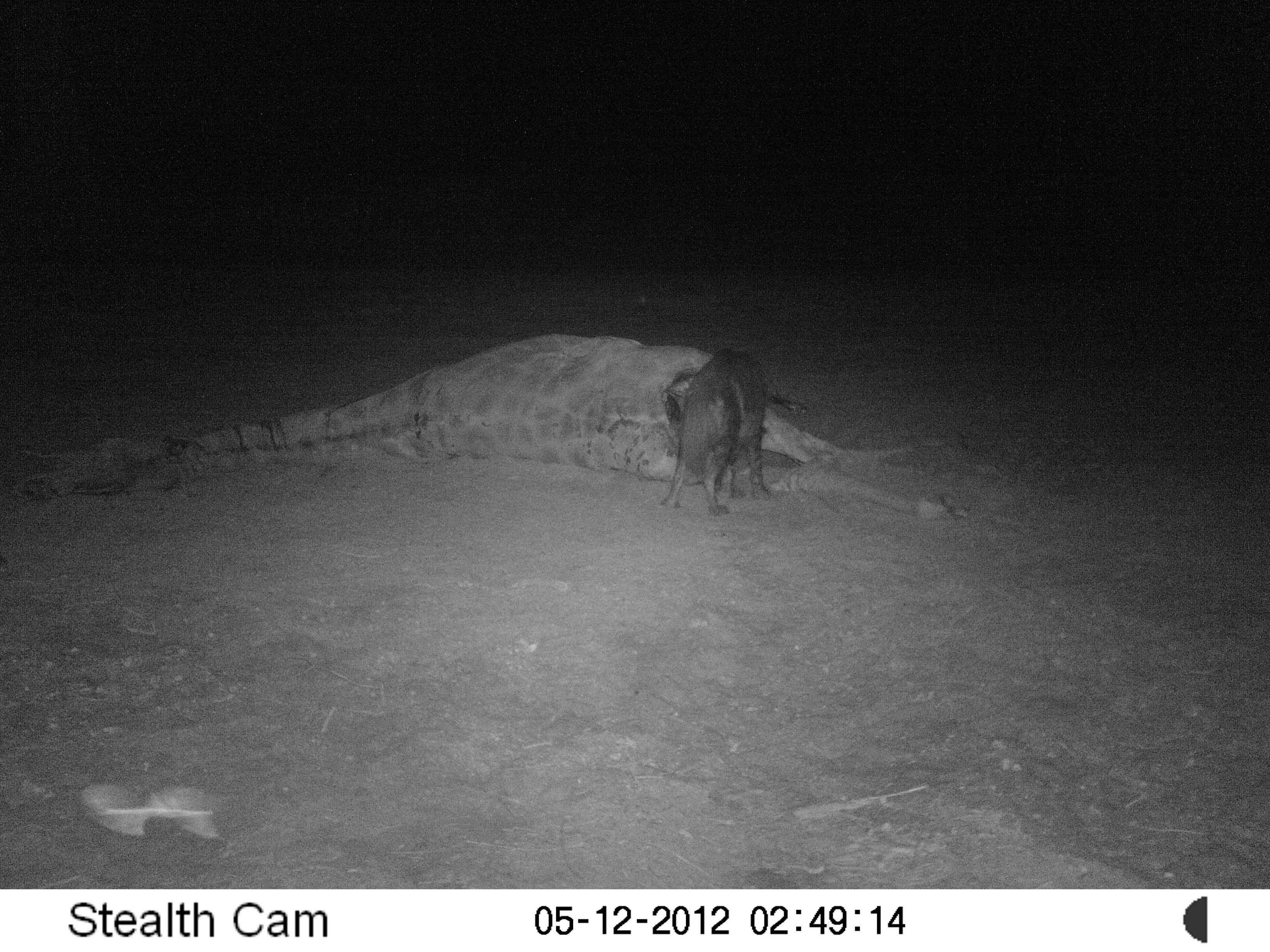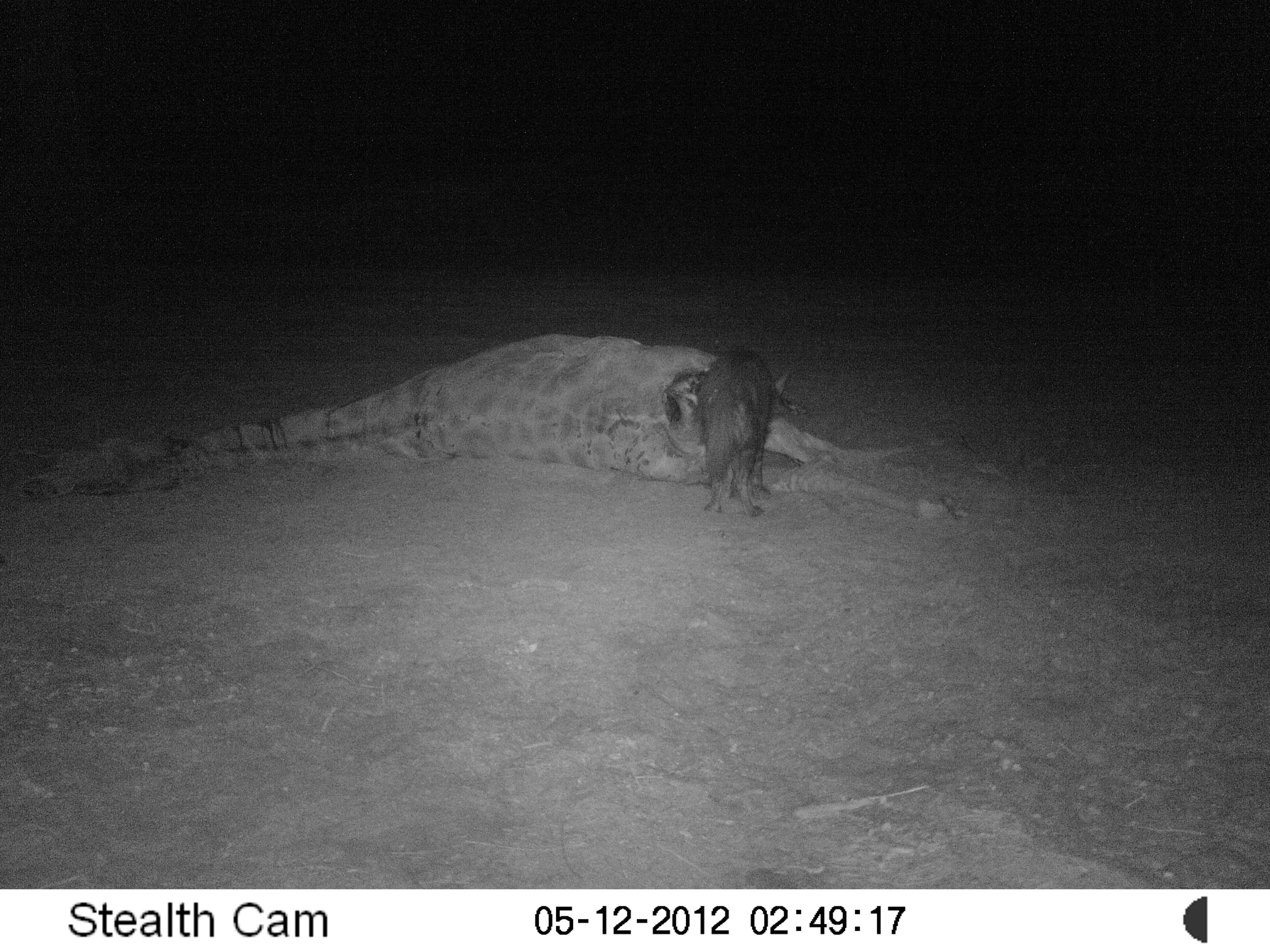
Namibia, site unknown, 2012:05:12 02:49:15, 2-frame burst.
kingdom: Animalia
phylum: Chordata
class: Mammalia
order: Carnivora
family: Hyaenidae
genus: Parahyaena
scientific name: Parahyaena brunnea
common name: brown hyena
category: hyaena brunnea